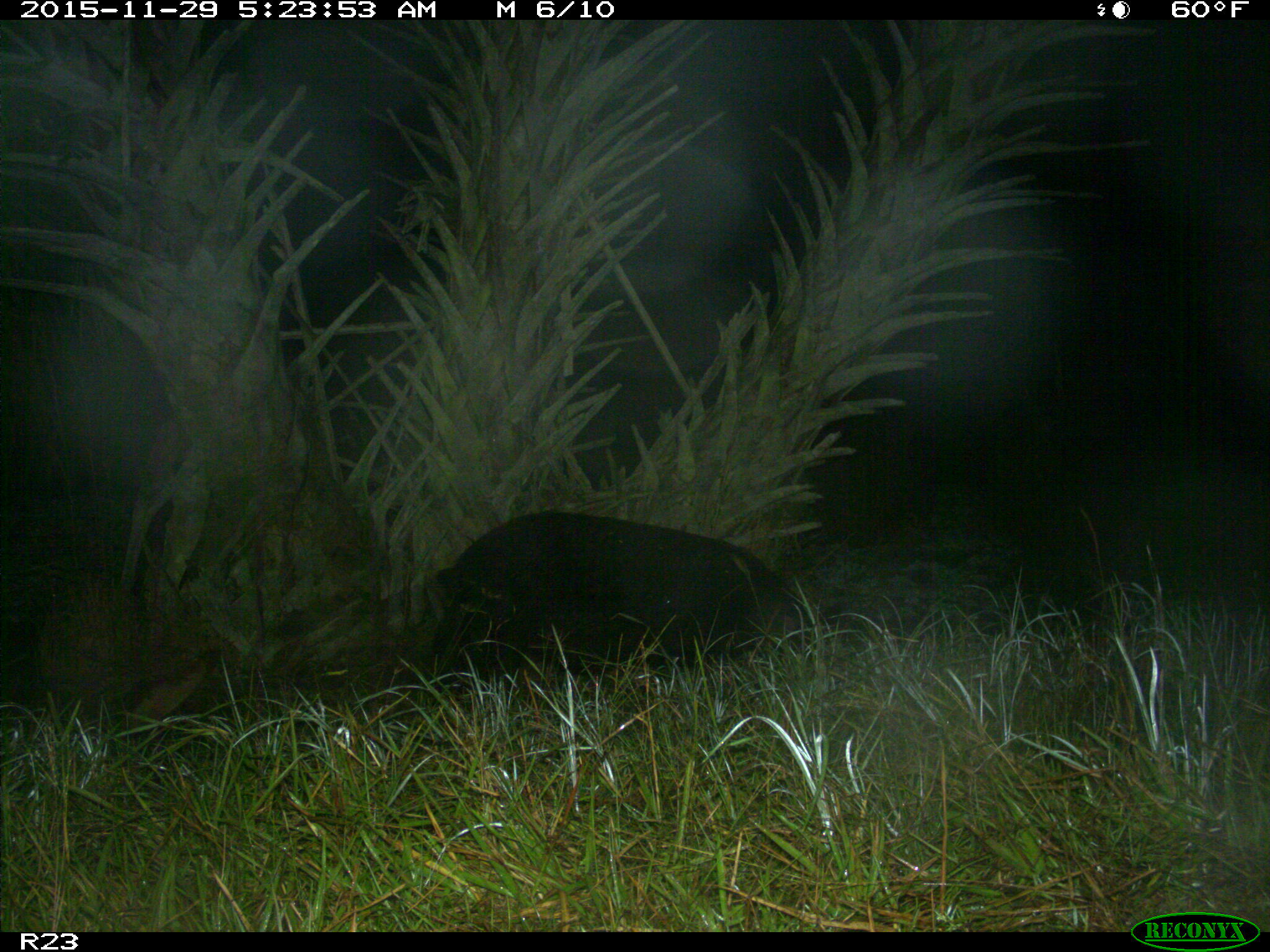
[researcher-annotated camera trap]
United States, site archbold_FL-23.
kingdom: Animalia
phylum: Chordata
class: Mammalia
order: Artiodactyla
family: Suidae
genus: Sus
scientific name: Sus scrofa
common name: wild boar